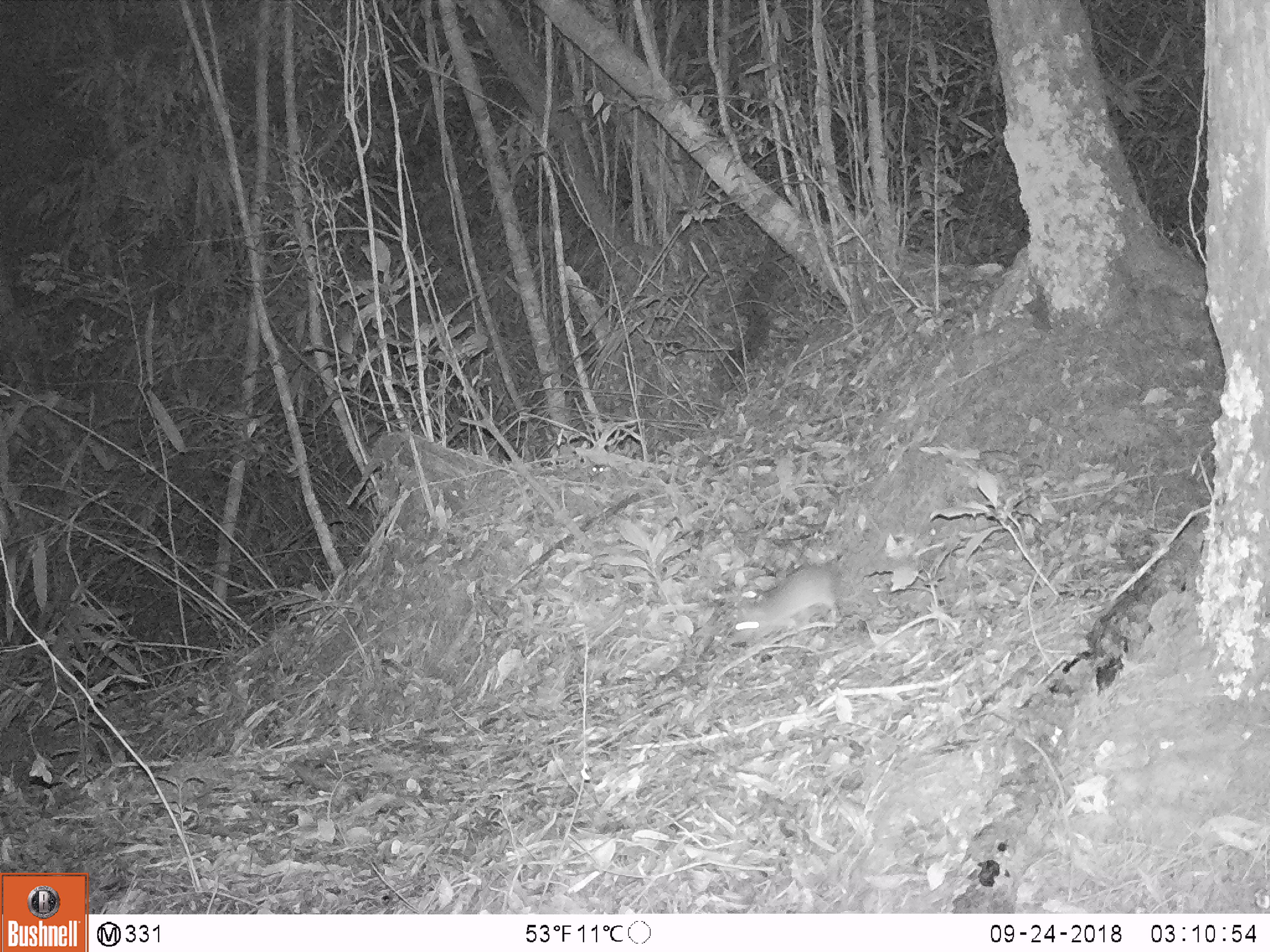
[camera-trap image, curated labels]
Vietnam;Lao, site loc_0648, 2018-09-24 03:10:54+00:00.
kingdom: Animalia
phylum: Chordata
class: Mammalia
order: Rodentia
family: Muridae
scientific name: Muridae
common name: old-world mice and rats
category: unidentified murid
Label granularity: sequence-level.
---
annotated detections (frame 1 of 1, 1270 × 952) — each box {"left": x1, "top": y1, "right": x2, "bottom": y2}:
unidentified murid: {"left": 726, "top": 567, "right": 842, "bottom": 646}